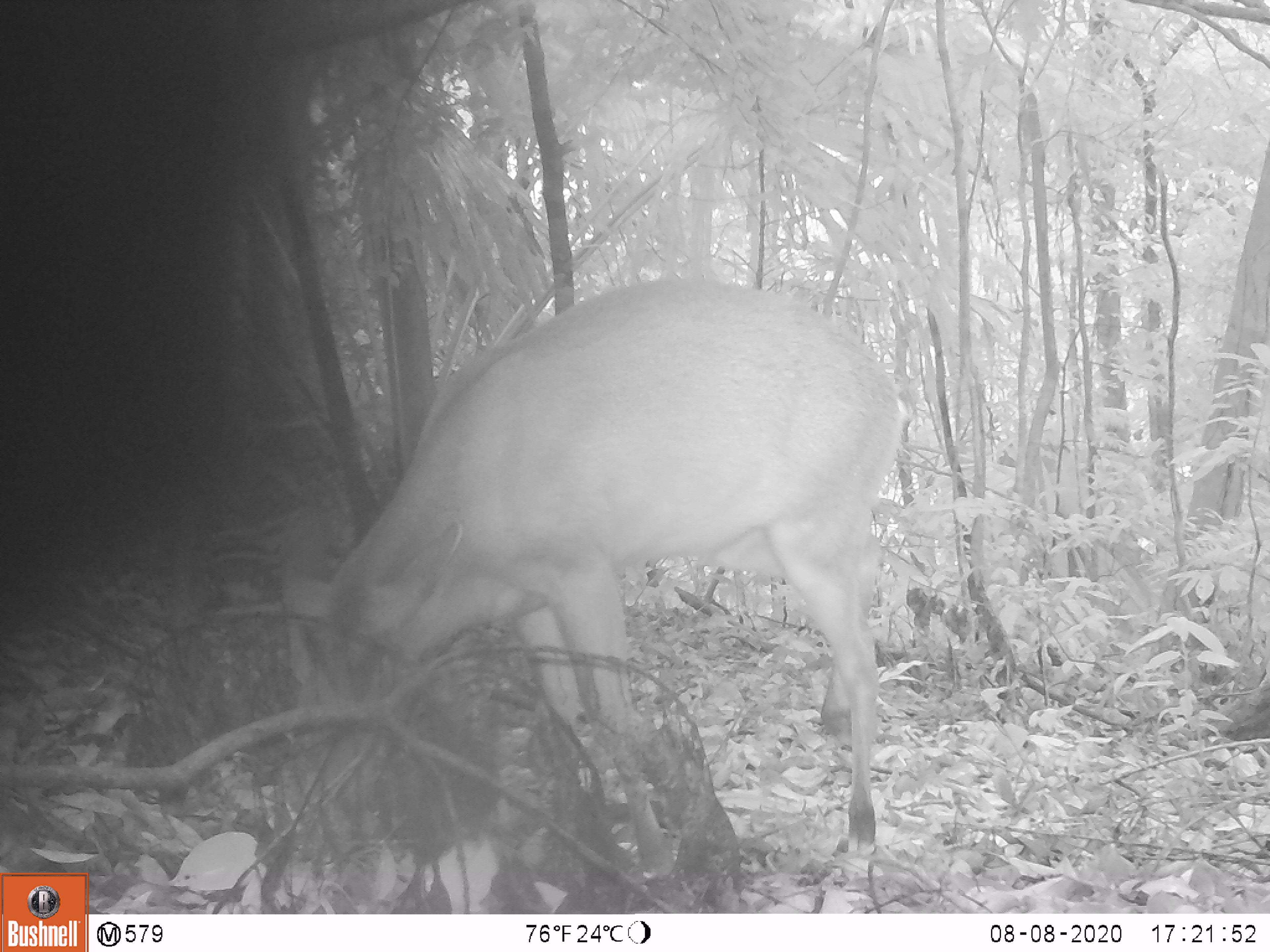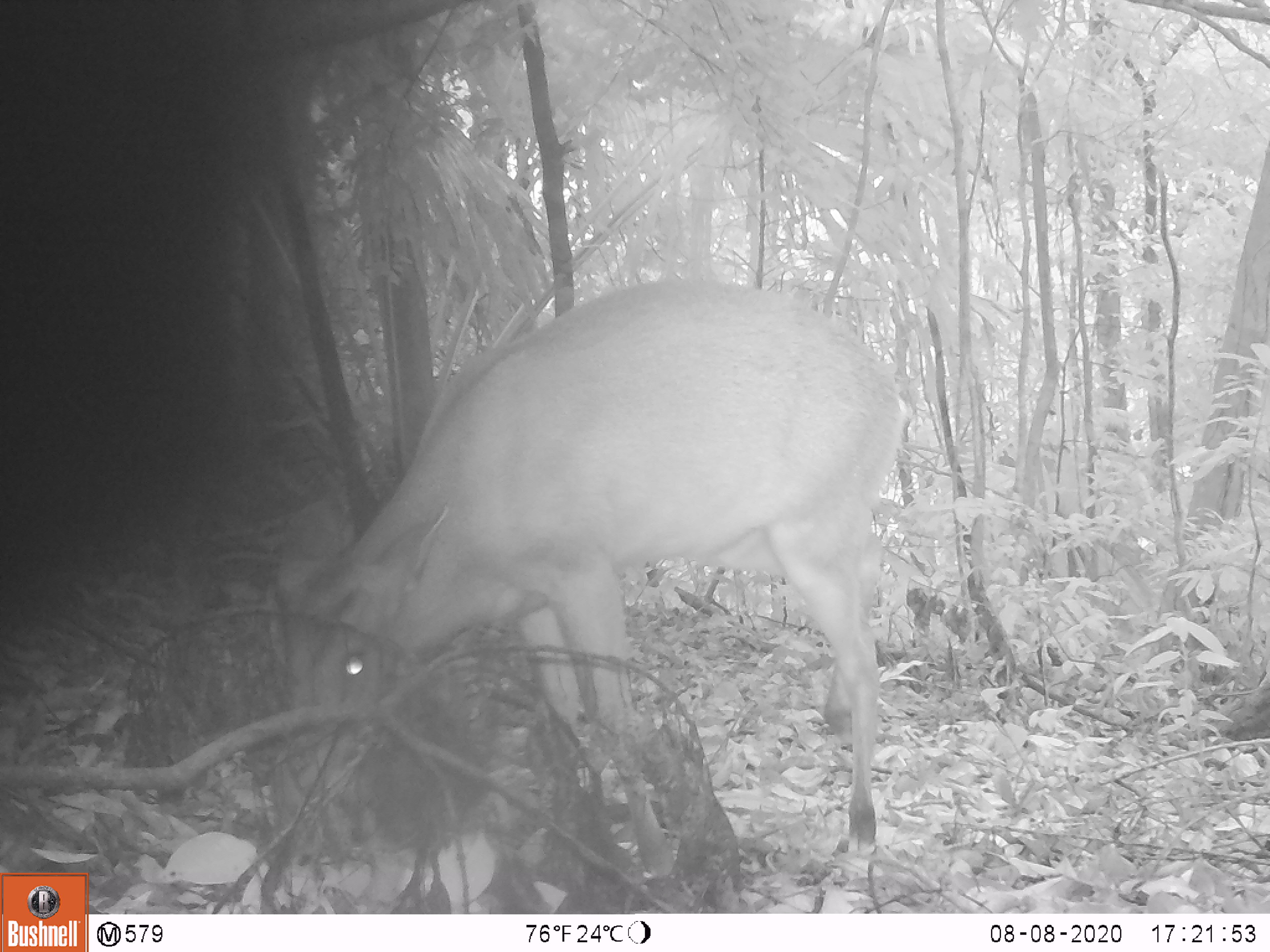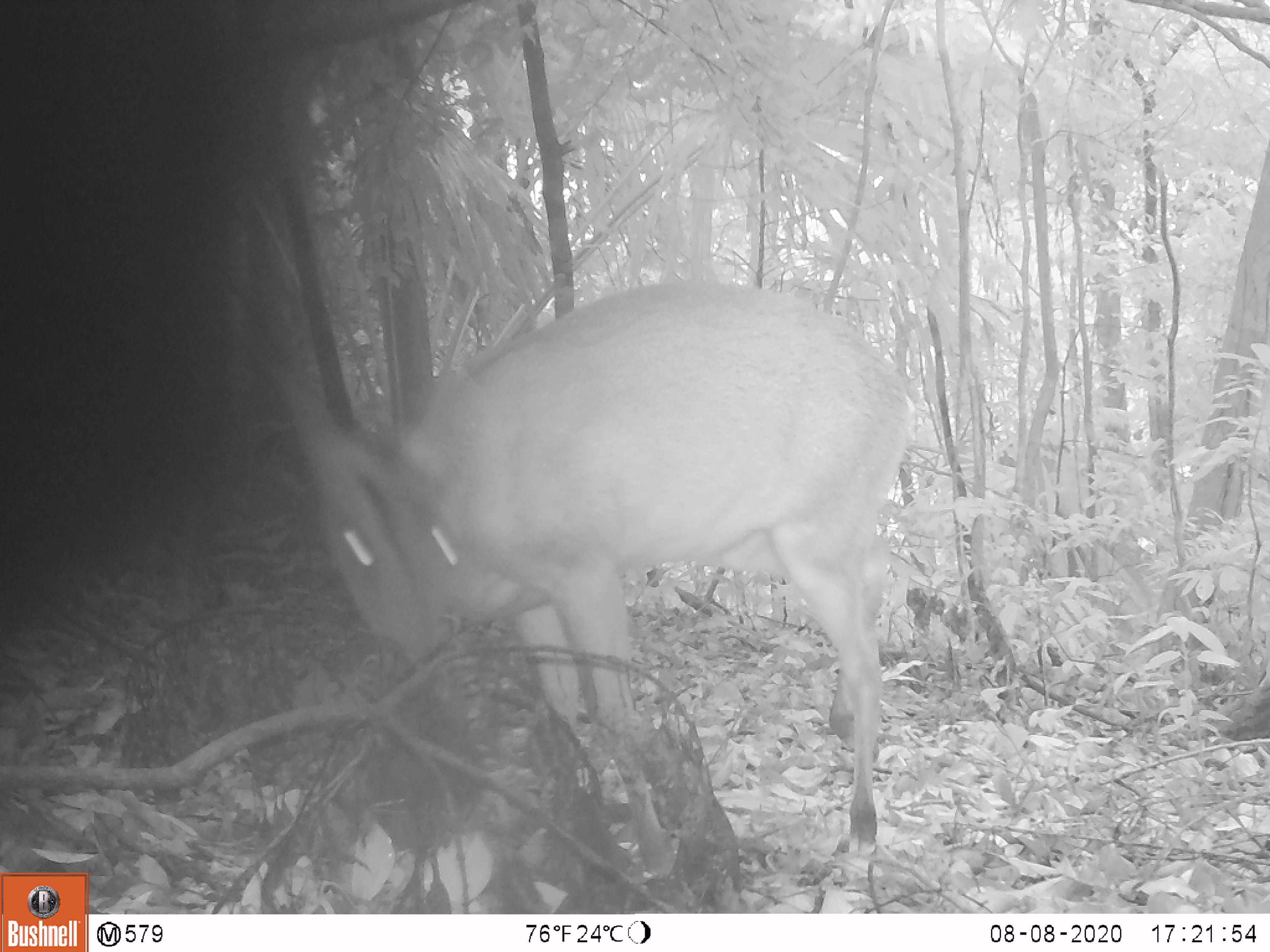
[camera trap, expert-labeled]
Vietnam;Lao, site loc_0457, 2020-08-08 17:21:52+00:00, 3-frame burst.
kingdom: Animalia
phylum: Chordata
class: Mammalia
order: Artiodactyla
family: Cervidae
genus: Muntiacus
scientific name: Muntiacus vuquangensis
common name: large-antlered muntjac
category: large antlered muntjac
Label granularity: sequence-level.